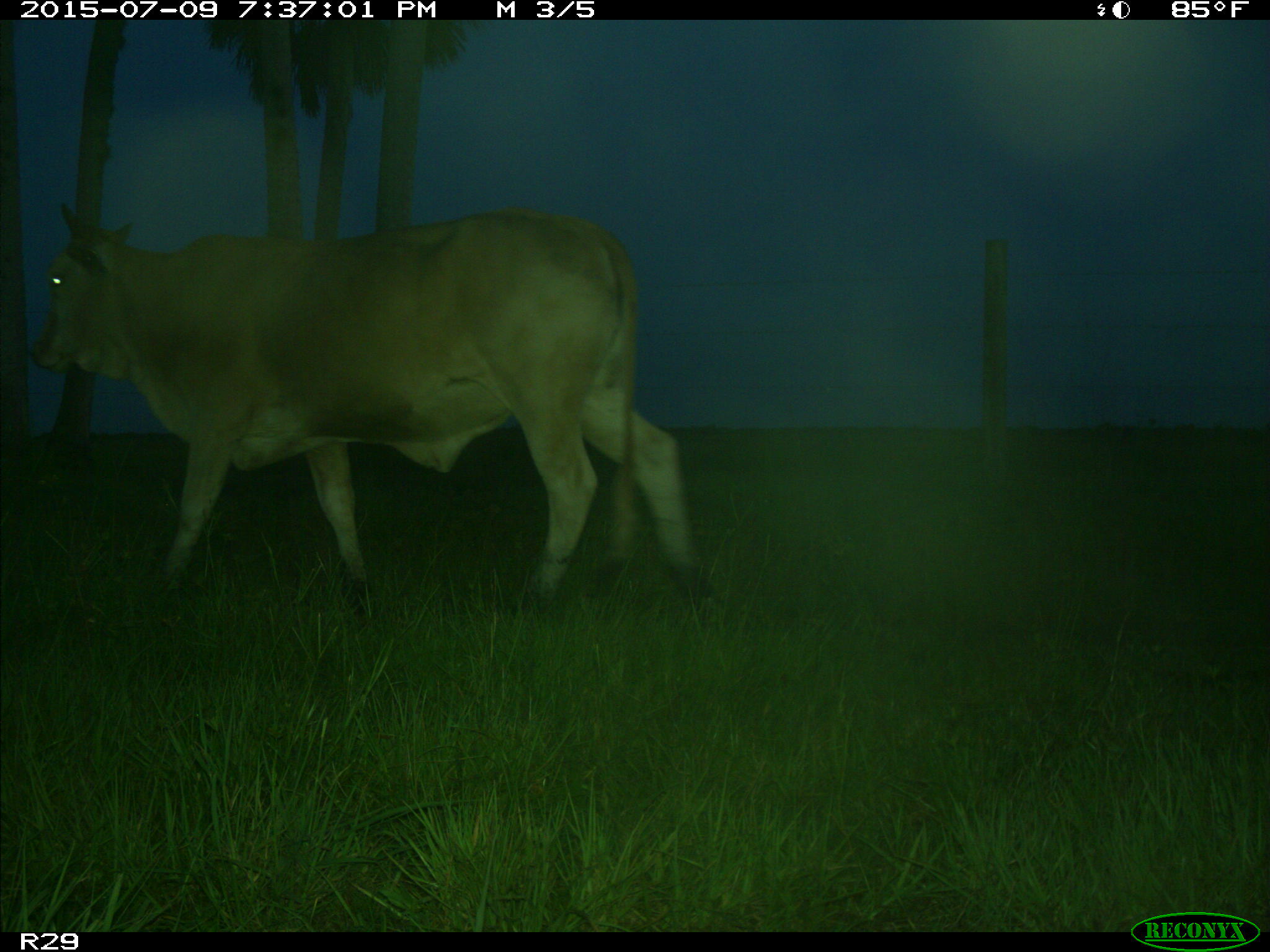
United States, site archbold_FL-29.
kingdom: Animalia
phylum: Chordata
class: Mammalia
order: Artiodactyla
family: Bovidae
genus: Bos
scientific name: Bos taurus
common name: domestic cow